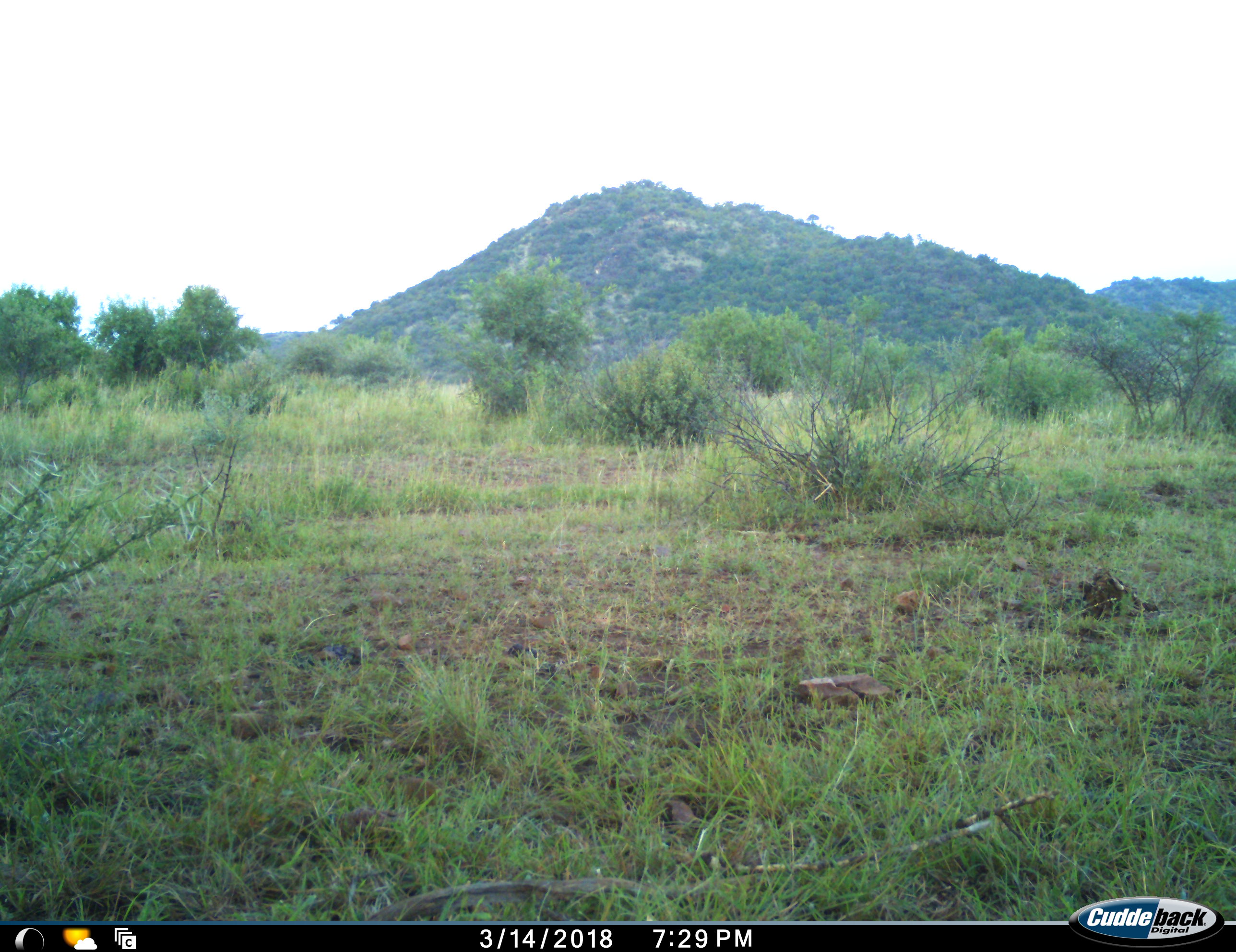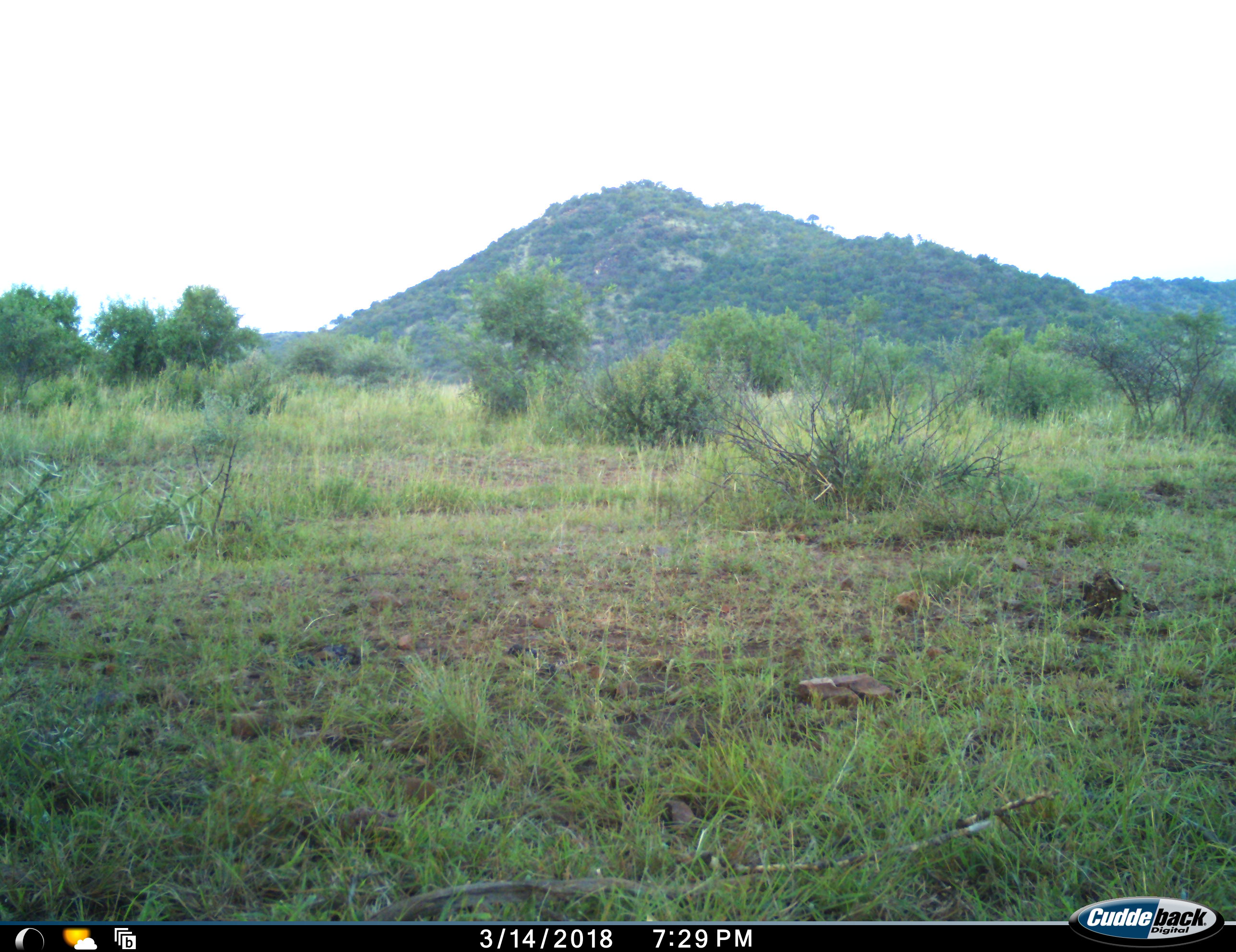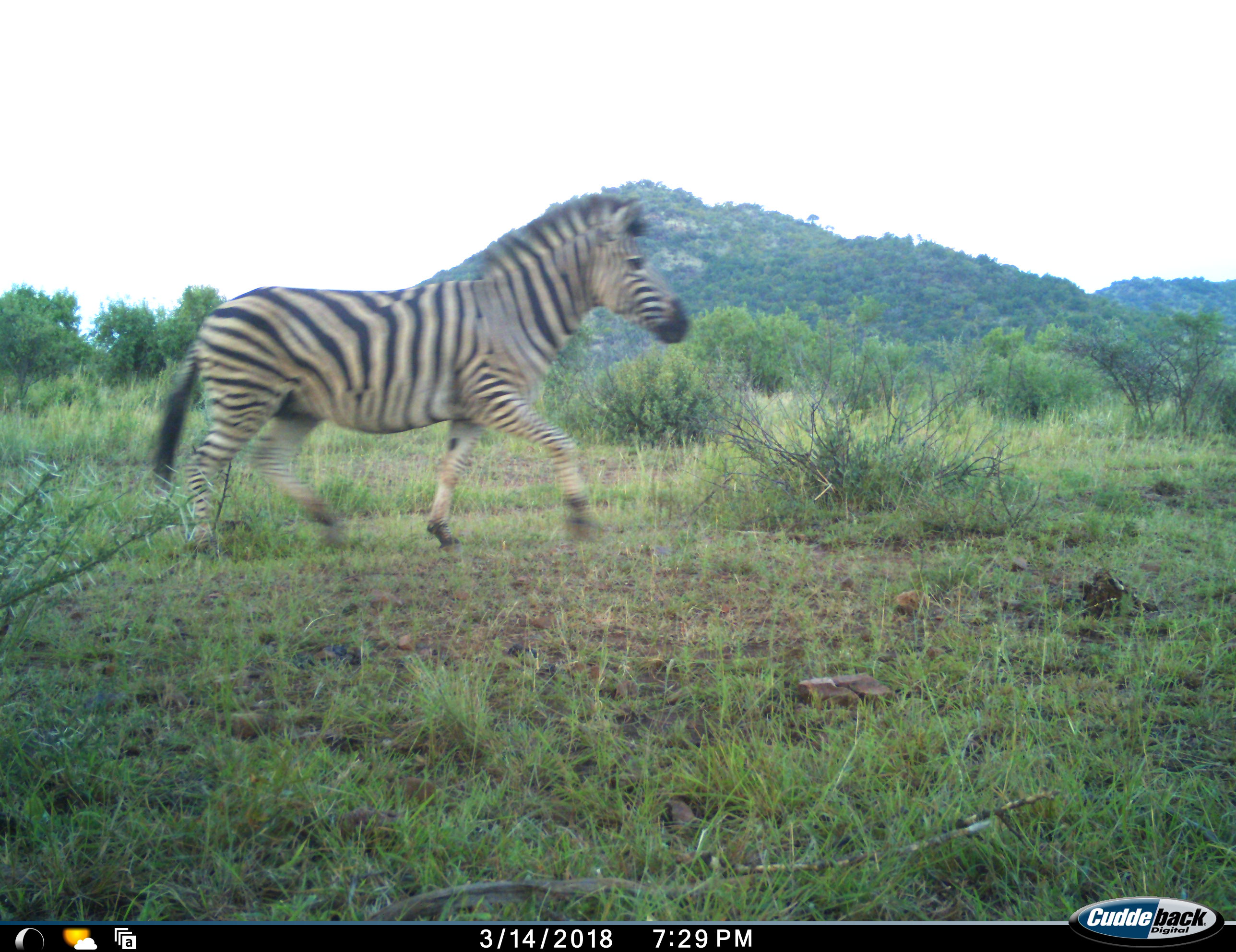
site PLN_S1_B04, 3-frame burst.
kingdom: Animalia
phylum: Chordata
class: Mammalia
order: Perissodactyla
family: Equidae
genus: Equus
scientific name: Equus quagga burchellii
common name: burchell's zebra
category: zebraburchells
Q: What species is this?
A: Zebraburchells (burchell's zebra) (Equus quagga burchellii).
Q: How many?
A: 1.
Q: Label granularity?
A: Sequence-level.